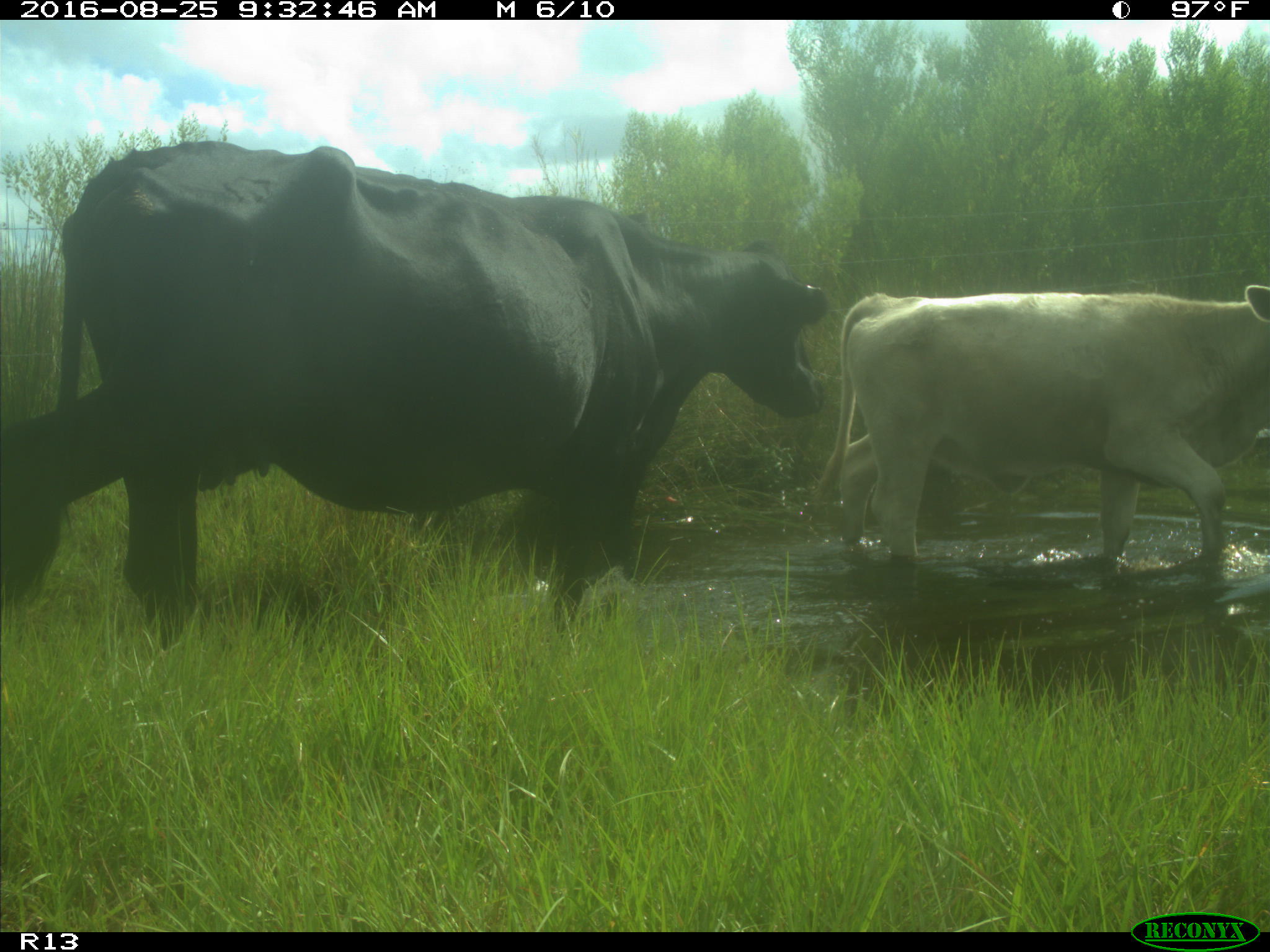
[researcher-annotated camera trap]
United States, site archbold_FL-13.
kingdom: Animalia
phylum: Chordata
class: Mammalia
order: Artiodactyla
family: Bovidae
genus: Bos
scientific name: Bos taurus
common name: domestic cow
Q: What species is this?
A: Bos taurus (domestic cow).